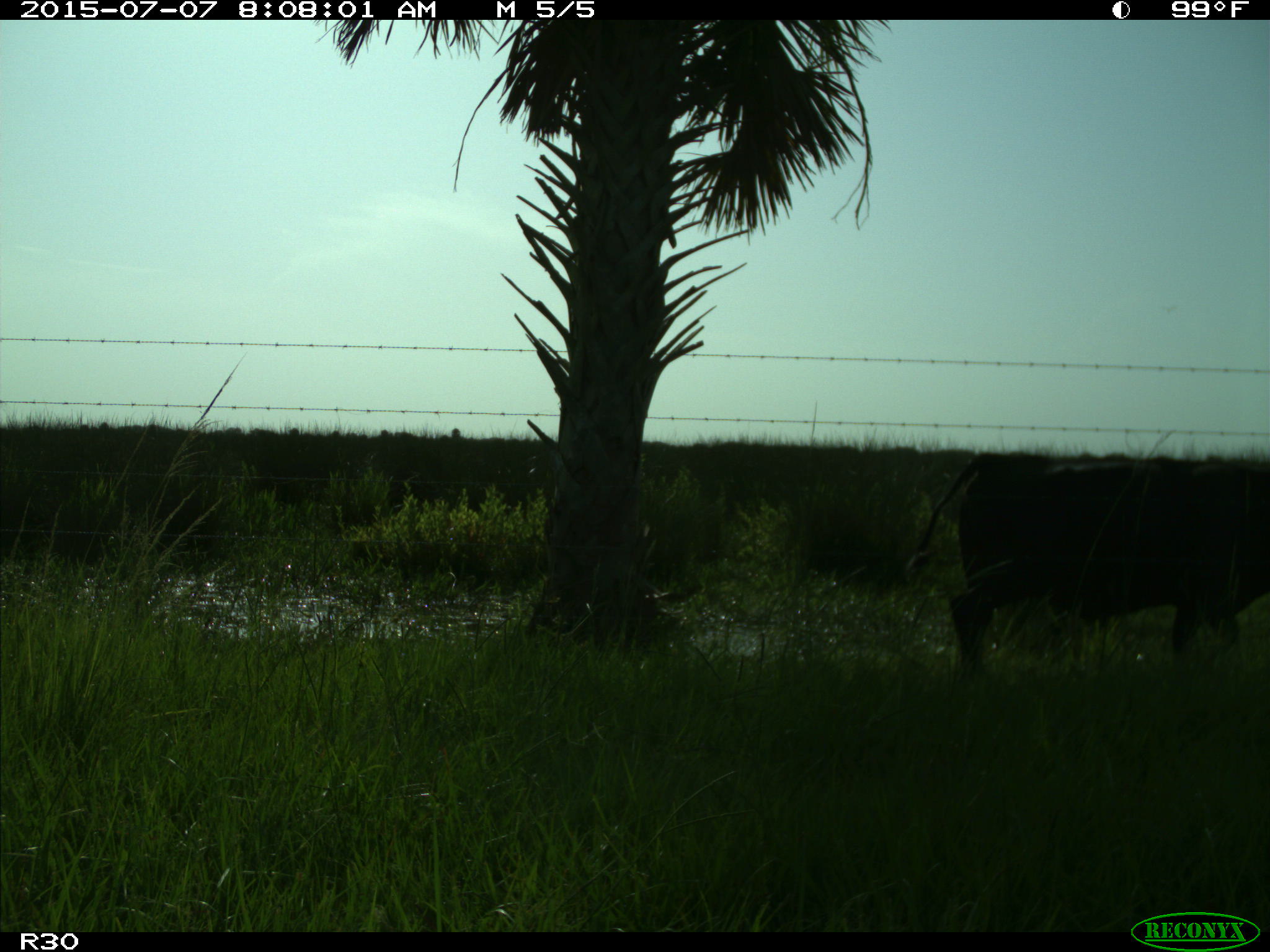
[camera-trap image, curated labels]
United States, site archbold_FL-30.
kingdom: Animalia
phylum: Chordata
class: Mammalia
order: Artiodactyla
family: Bovidae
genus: Bos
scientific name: Bos taurus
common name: domestic cow